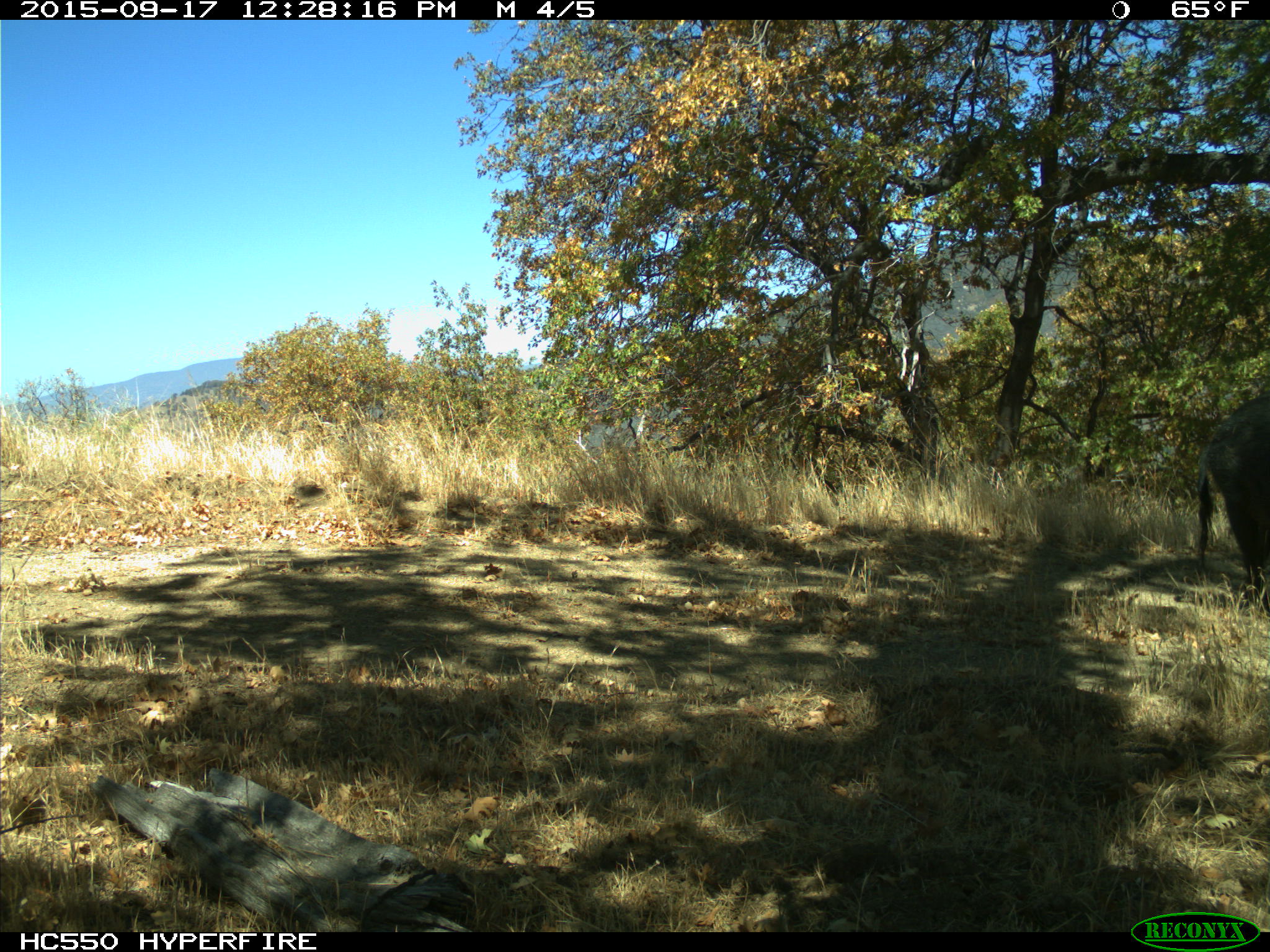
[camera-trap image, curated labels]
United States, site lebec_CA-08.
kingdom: Animalia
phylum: Chordata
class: Mammalia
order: Artiodactyla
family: Suidae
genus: Sus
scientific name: Sus scrofa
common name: wild boar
Sus scrofa (wild boar).